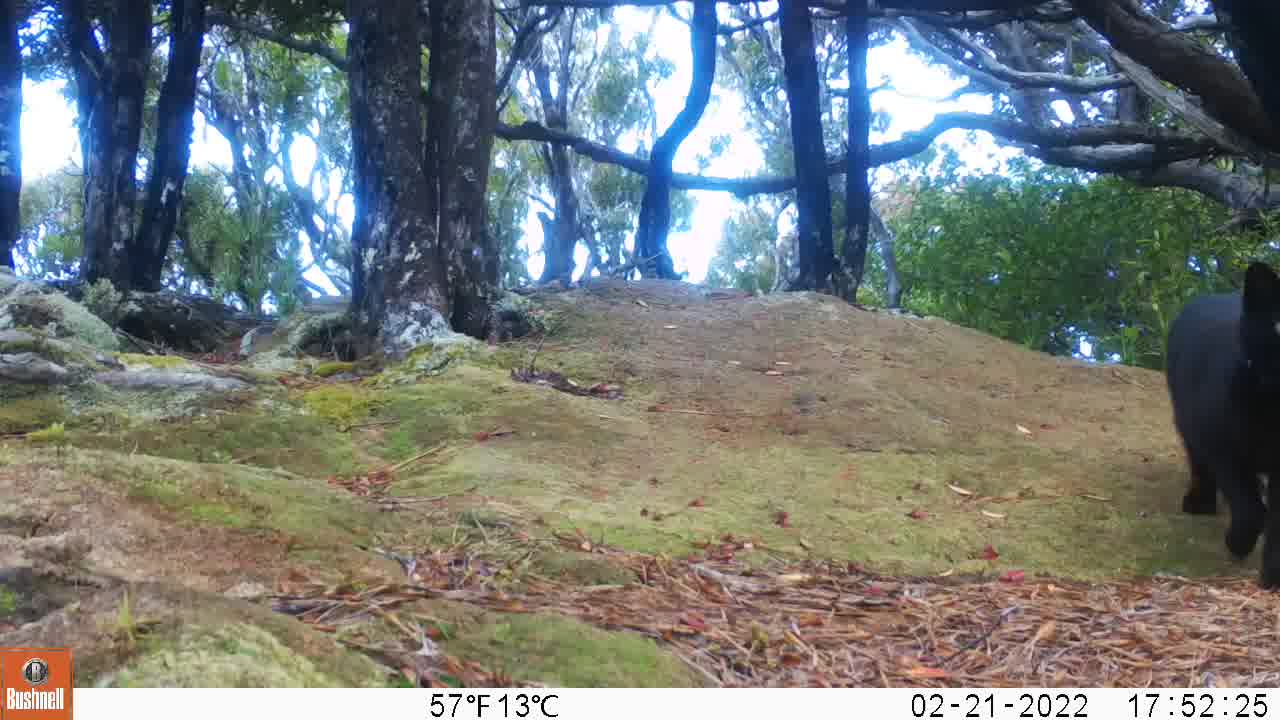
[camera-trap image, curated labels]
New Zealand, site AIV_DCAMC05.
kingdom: Animalia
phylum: Chordata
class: Mammalia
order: Carnivora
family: Felidae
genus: Felis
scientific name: Felis catus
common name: domestic cat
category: cat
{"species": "cat (domestic cat) (Felis catus)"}